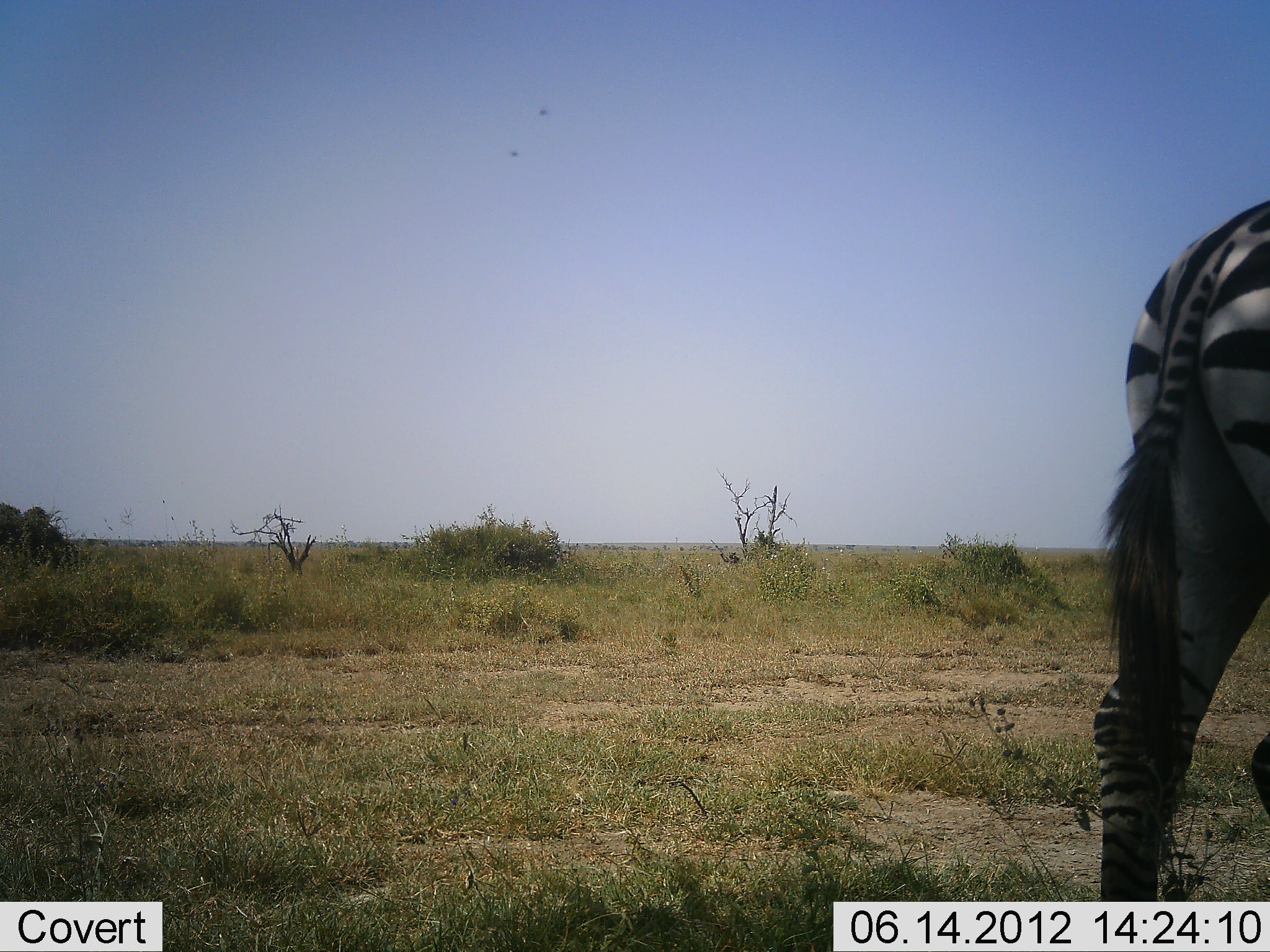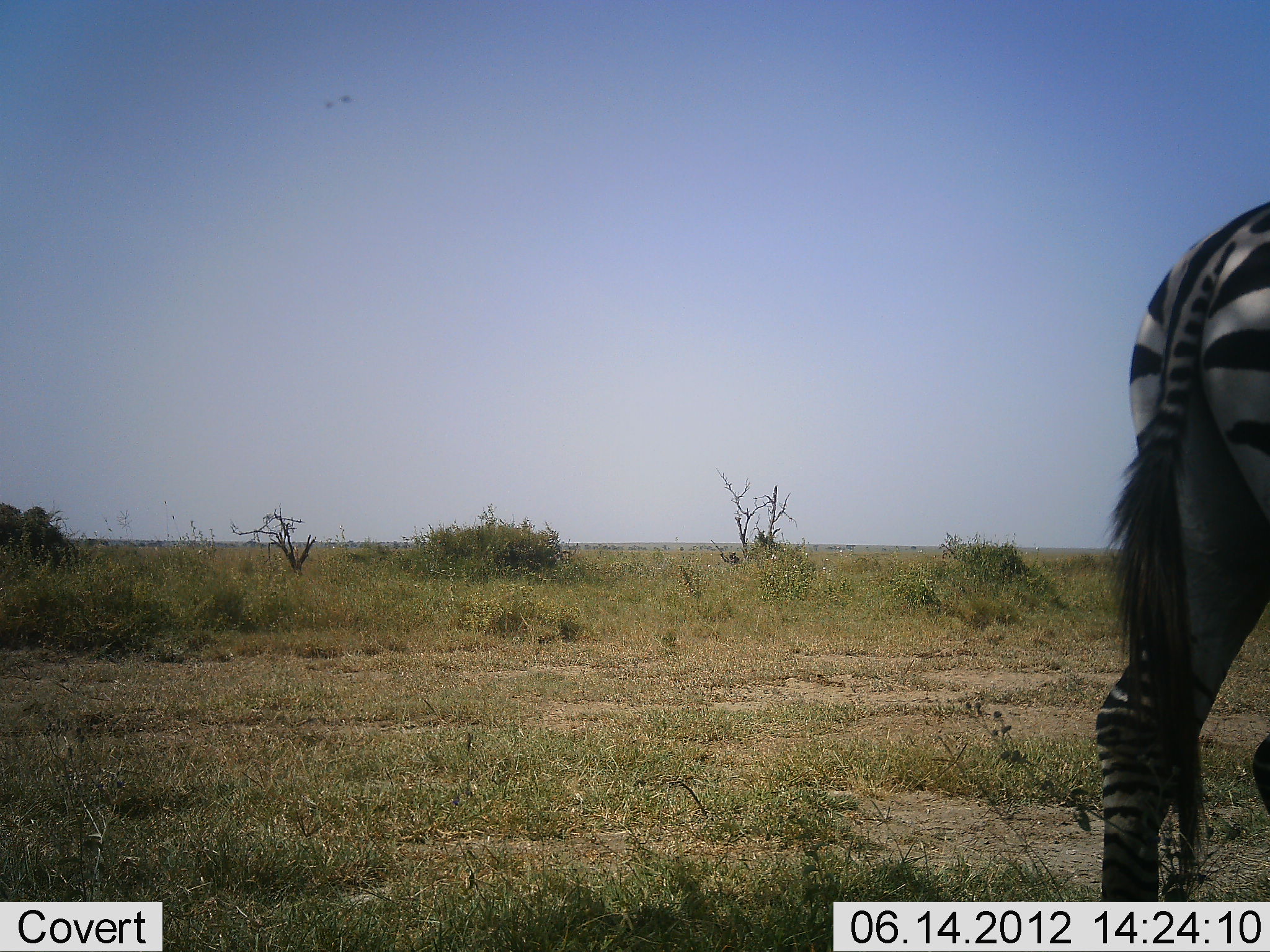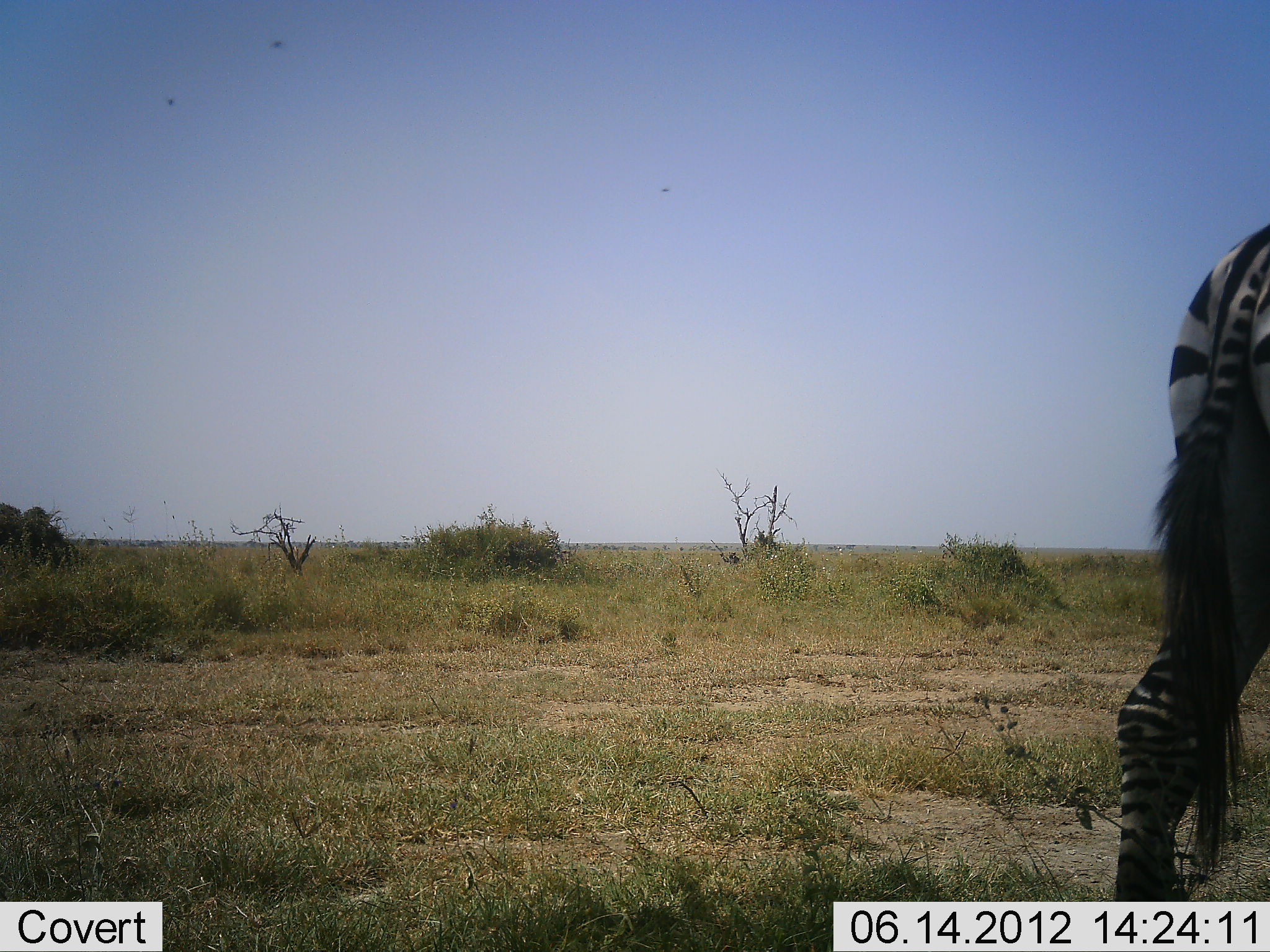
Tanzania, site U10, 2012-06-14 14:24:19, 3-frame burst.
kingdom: Animalia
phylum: Chordata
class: Mammalia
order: Perissodactyla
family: Equidae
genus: Equus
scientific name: Equus quagga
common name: plains zebra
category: zebra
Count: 1.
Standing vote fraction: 100%.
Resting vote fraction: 0%.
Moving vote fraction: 10%.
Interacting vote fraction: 0%.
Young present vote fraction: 0%.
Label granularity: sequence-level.